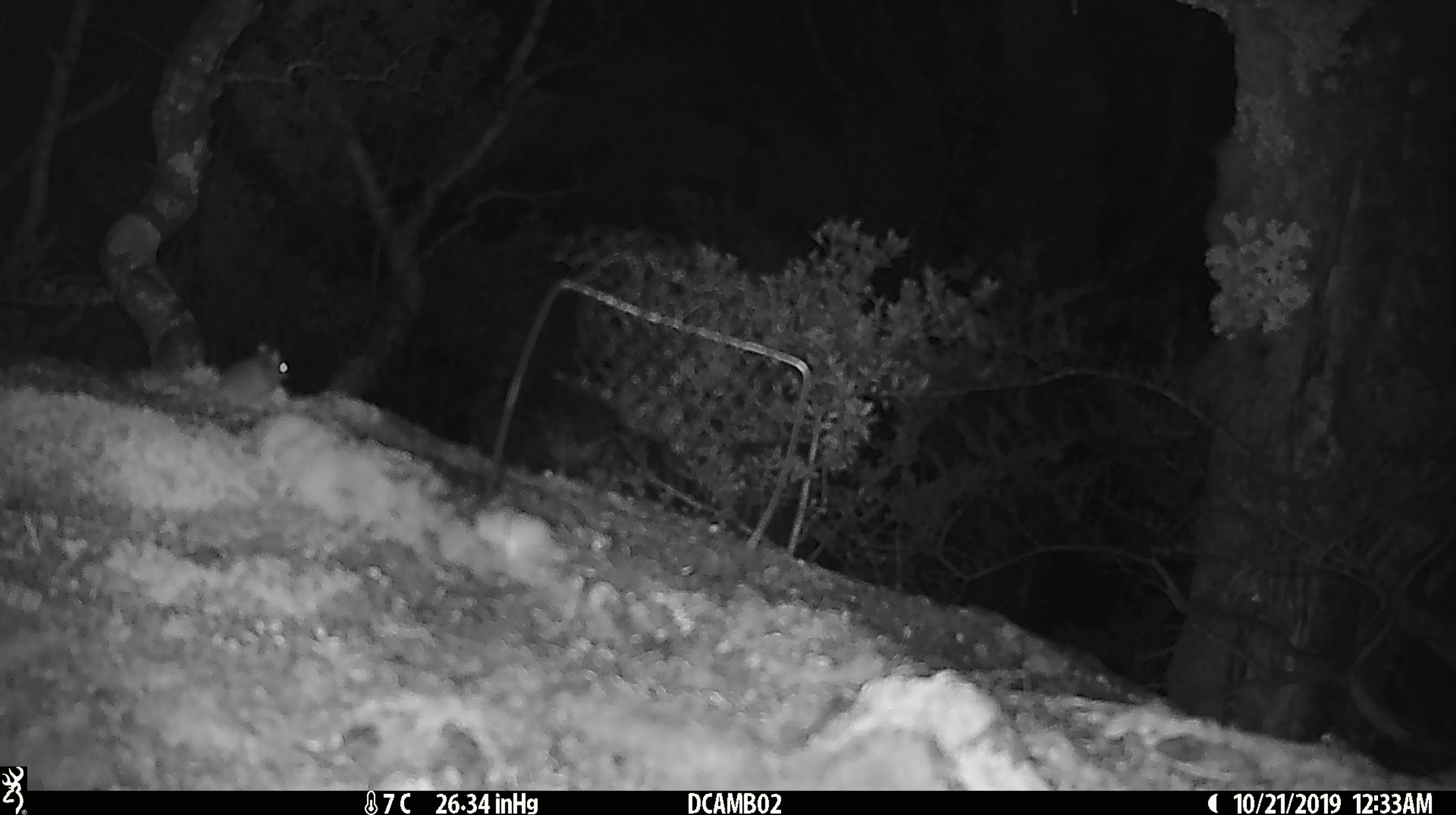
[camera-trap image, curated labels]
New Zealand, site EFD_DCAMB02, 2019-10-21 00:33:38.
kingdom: Animalia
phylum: Chordata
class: Mammalia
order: Rodentia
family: Muridae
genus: Mus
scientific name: Mus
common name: mouse